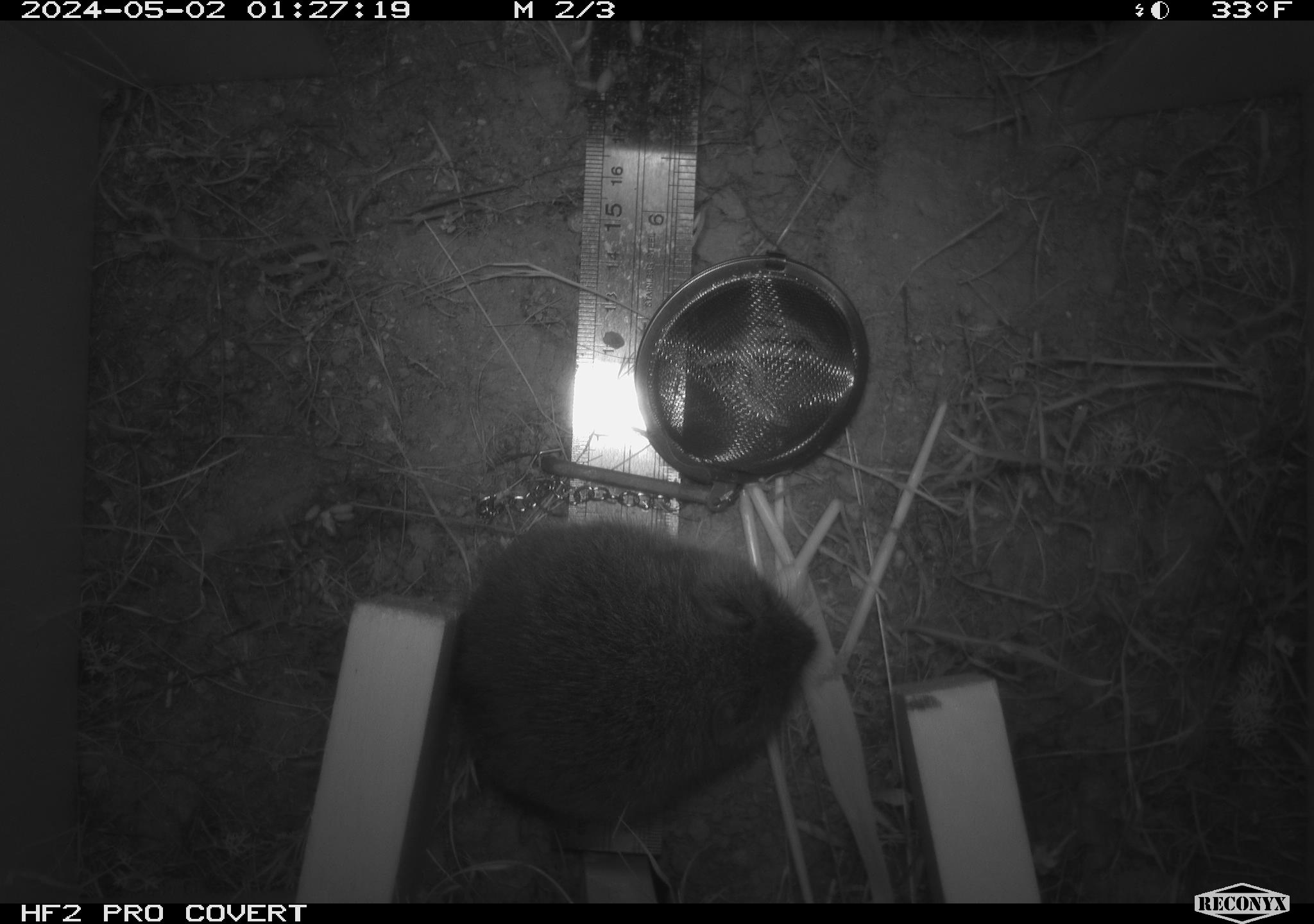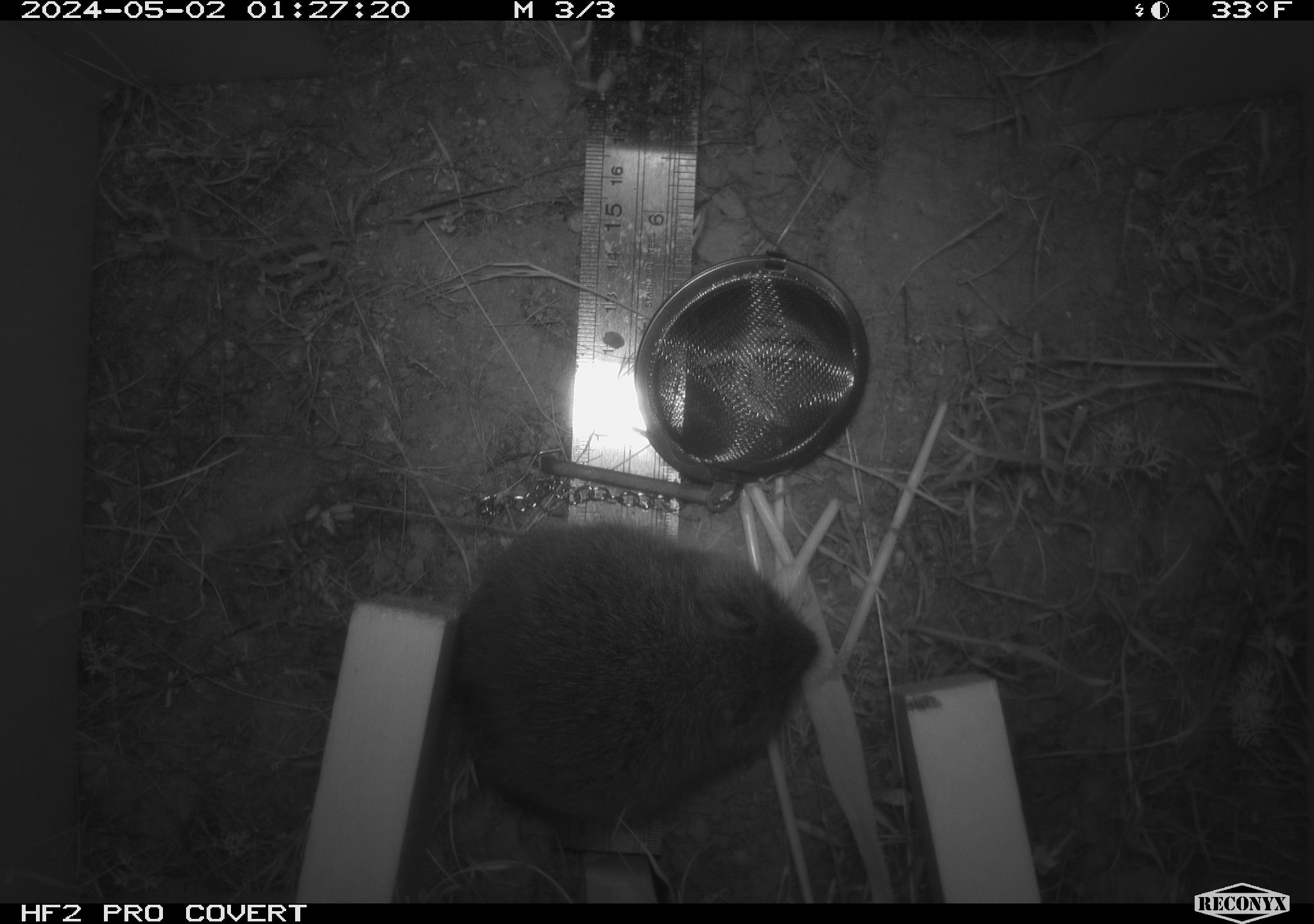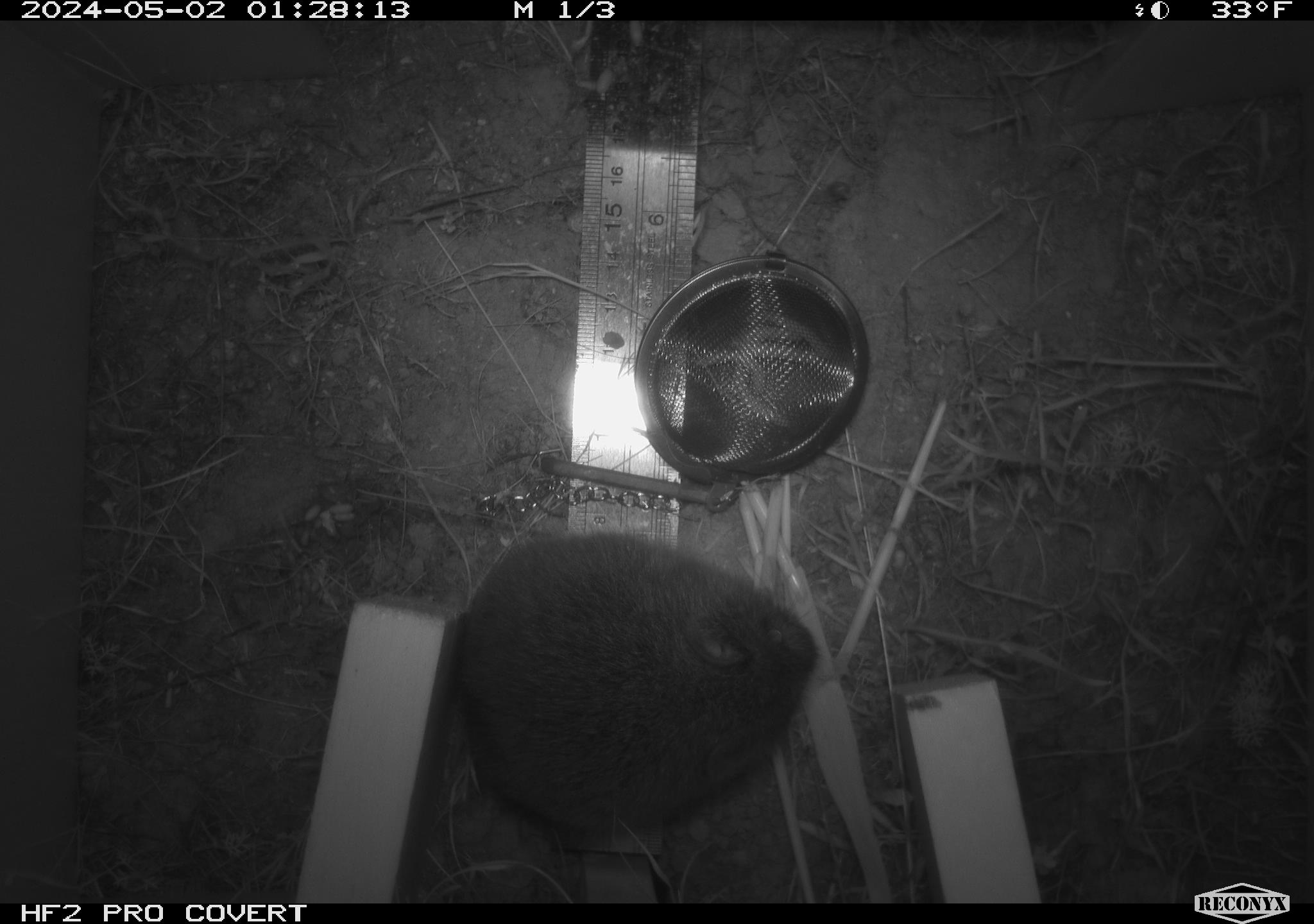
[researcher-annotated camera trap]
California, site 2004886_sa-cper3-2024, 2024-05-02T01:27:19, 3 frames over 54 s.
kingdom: Animalia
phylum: Chordata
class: Mammalia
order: Rodentia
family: Cricetidae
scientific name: Arvicolinae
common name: voles, lemmings, and muskrats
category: arvicolinae subfamily